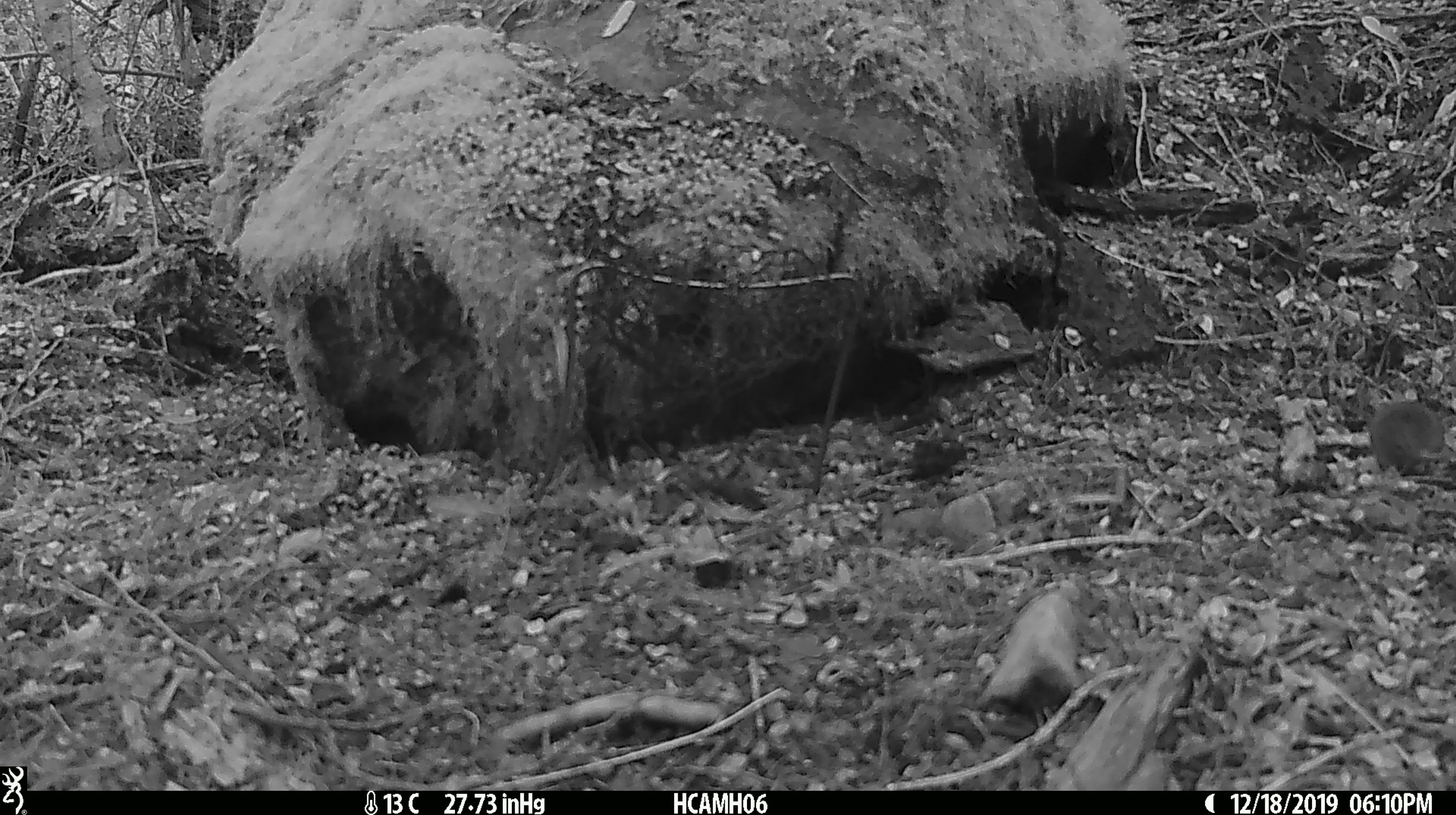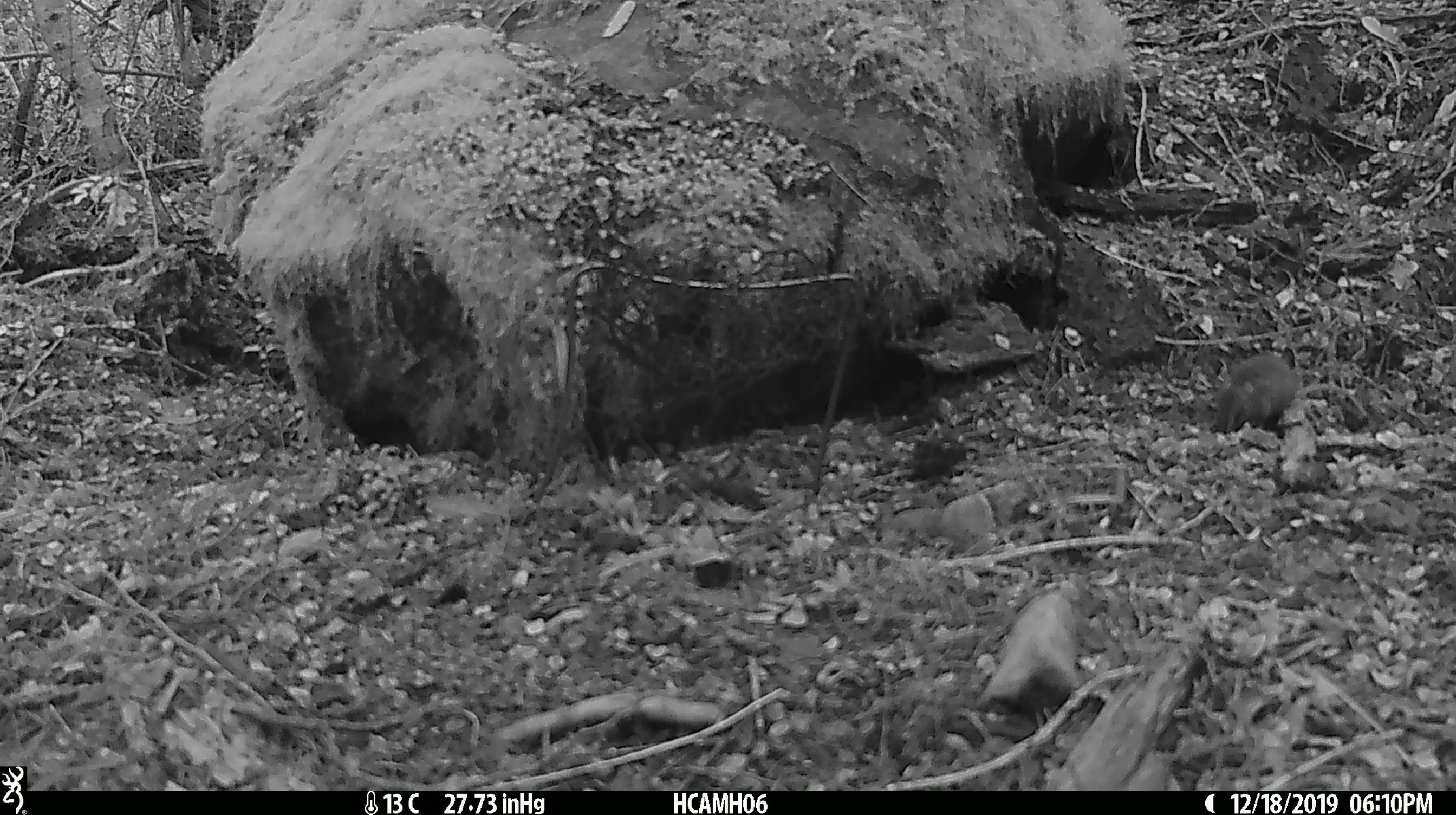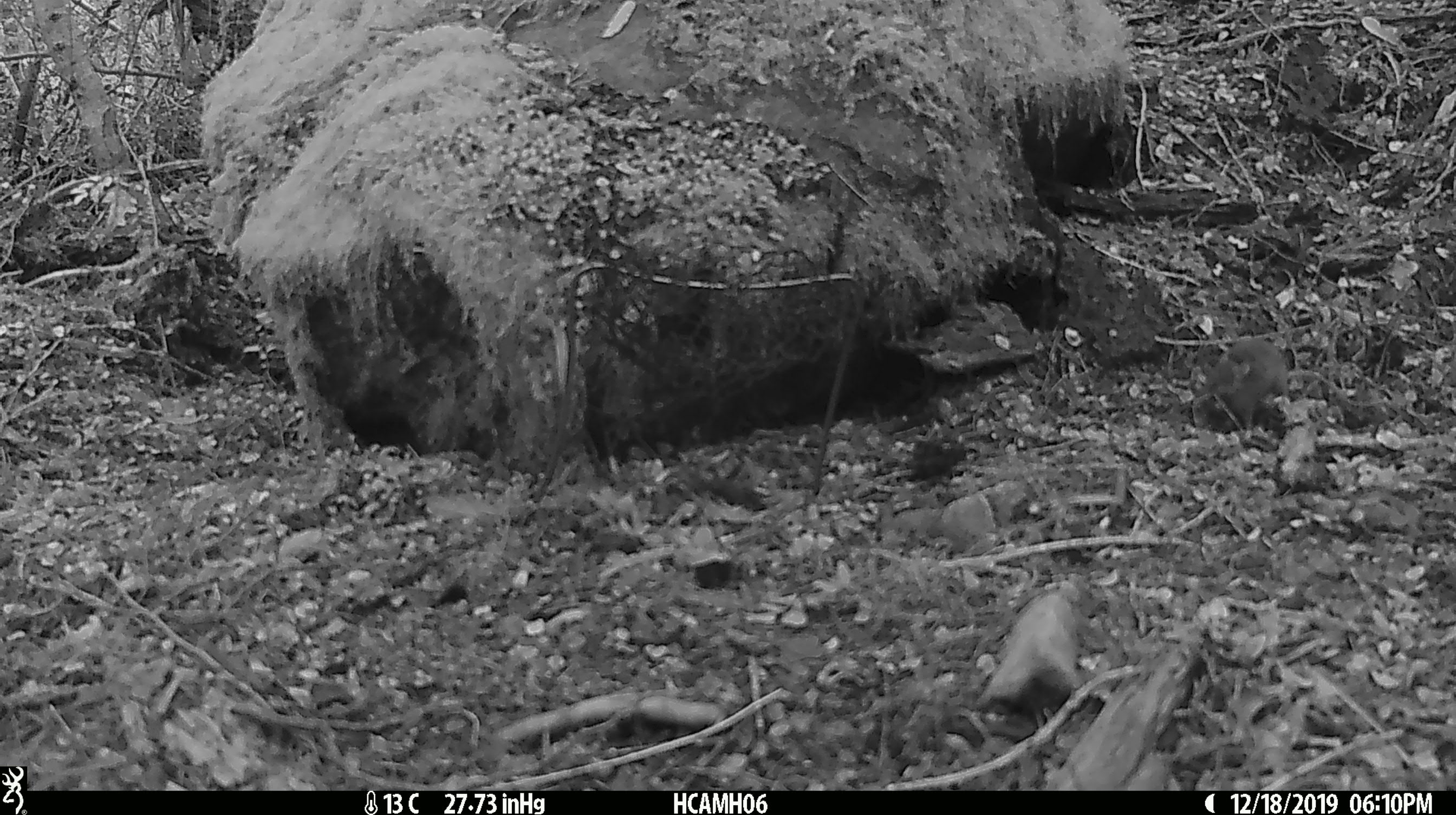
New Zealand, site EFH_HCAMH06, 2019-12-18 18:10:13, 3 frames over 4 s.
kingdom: Animalia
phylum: Chordata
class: Mammalia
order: Rodentia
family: Muridae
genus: Rattus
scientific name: Rattus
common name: rat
Rat (Rattus).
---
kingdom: Animalia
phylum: Chordata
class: Mammalia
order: Rodentia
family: Muridae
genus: Mus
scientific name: Mus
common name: mouse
Mouse (Mus).